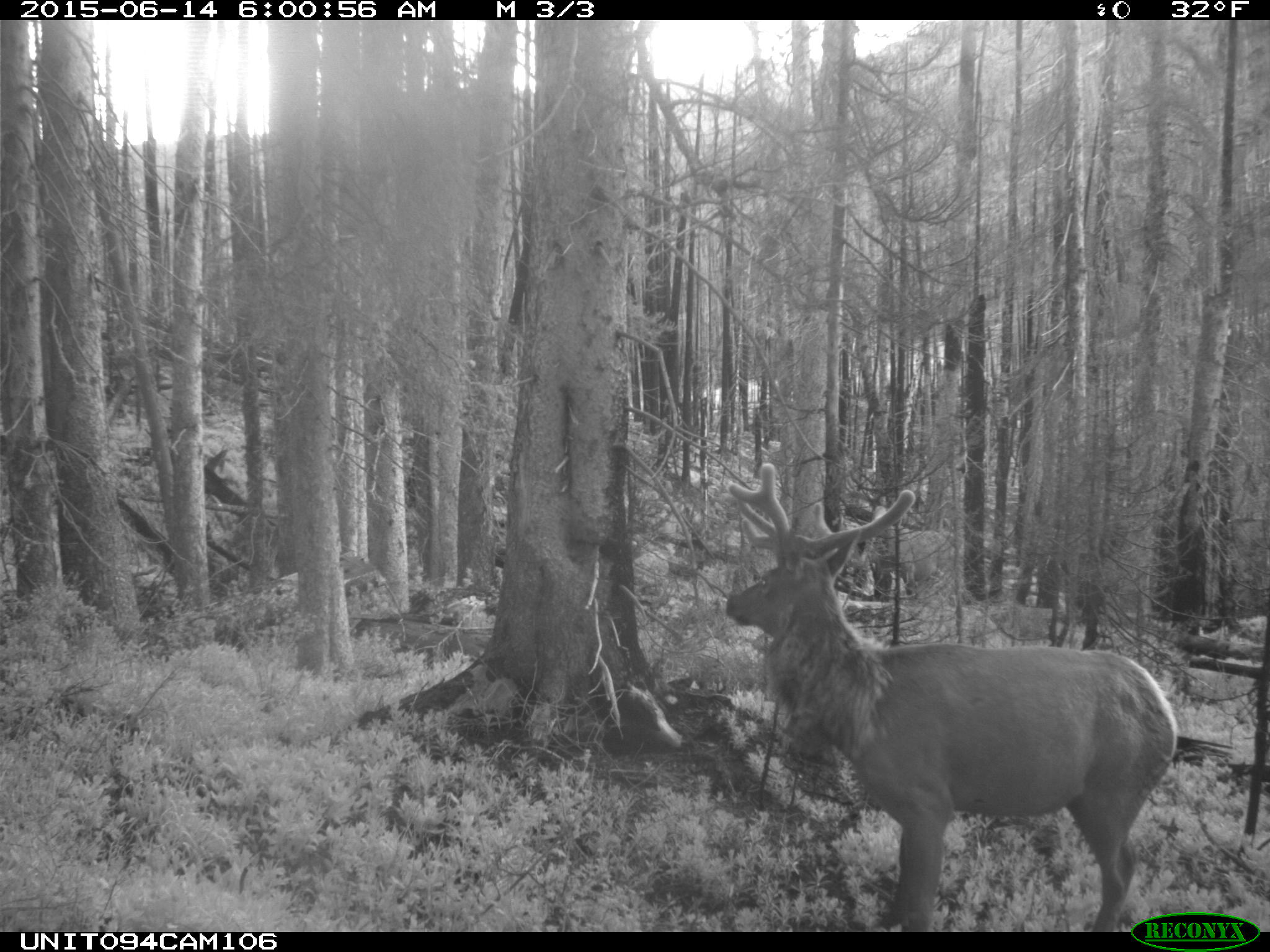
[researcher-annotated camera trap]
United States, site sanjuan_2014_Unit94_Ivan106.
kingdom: Animalia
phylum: Chordata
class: Mammalia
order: Artiodactyla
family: Cervidae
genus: Cervus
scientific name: Cervus elaphus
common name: red deer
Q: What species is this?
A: Cervus elaphus (red deer).